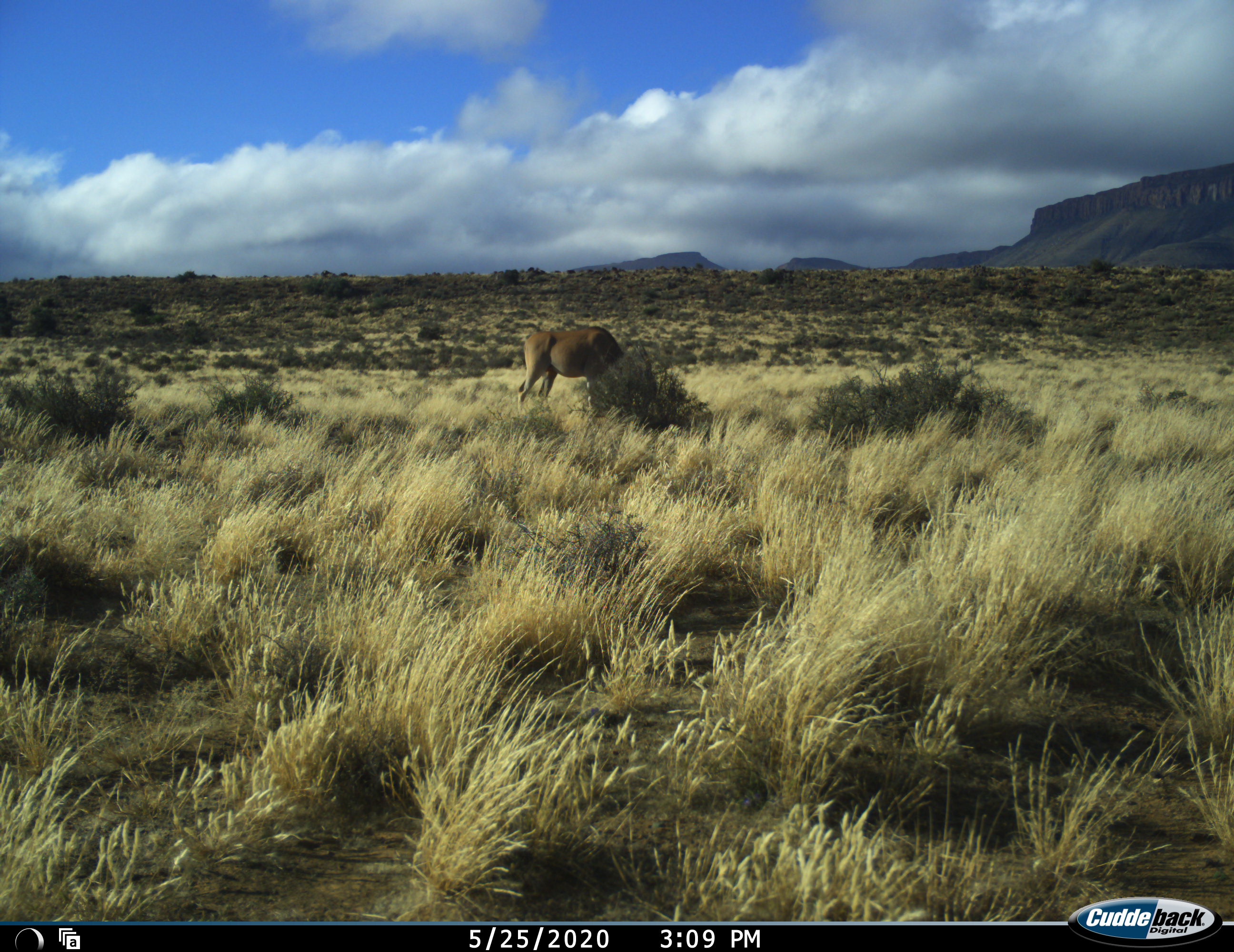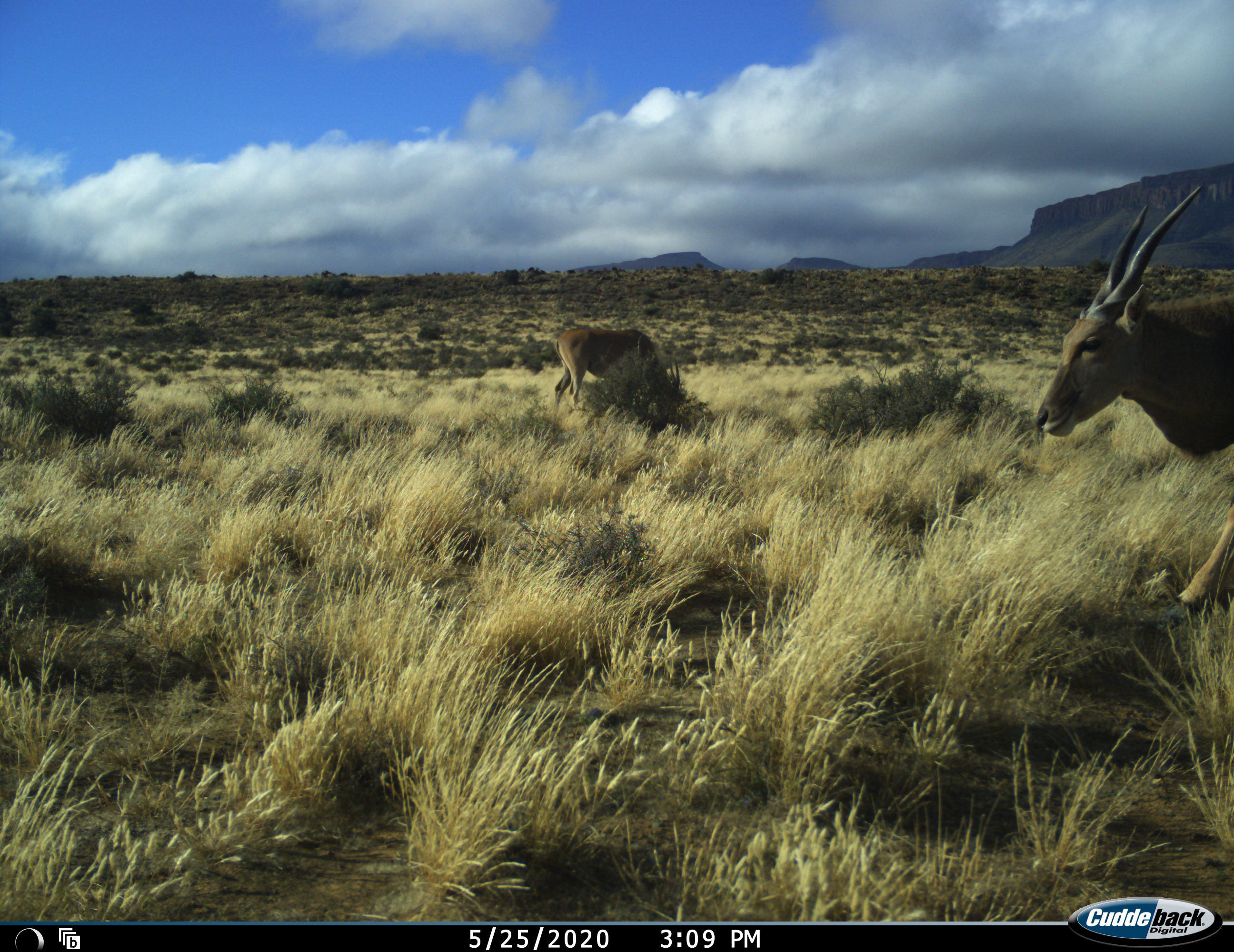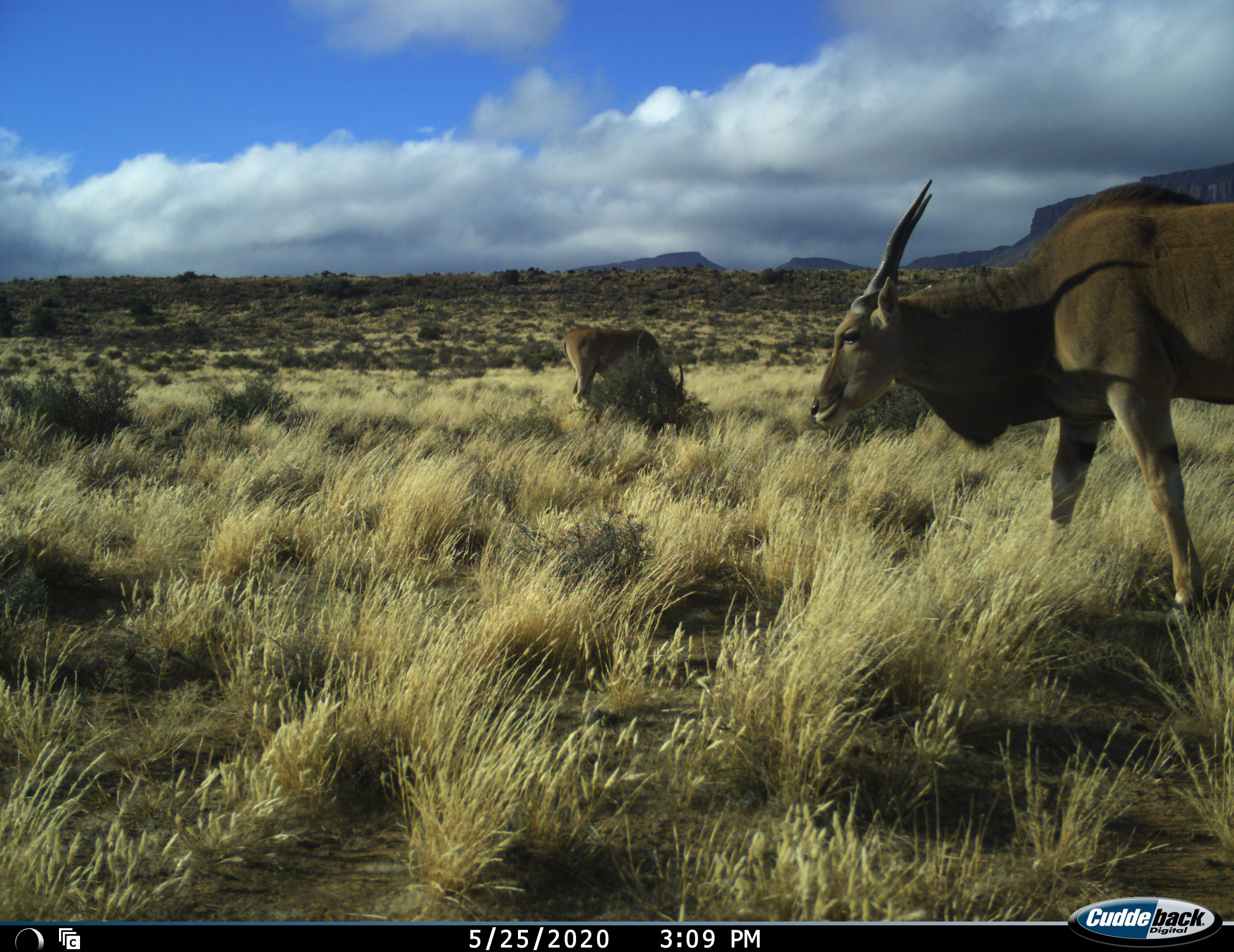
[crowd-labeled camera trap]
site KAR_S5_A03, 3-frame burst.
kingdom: Animalia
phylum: Chordata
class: Mammalia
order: Artiodactyla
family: Bovidae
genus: Tragelaphus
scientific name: Tragelaphus oryx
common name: eland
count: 2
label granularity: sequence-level